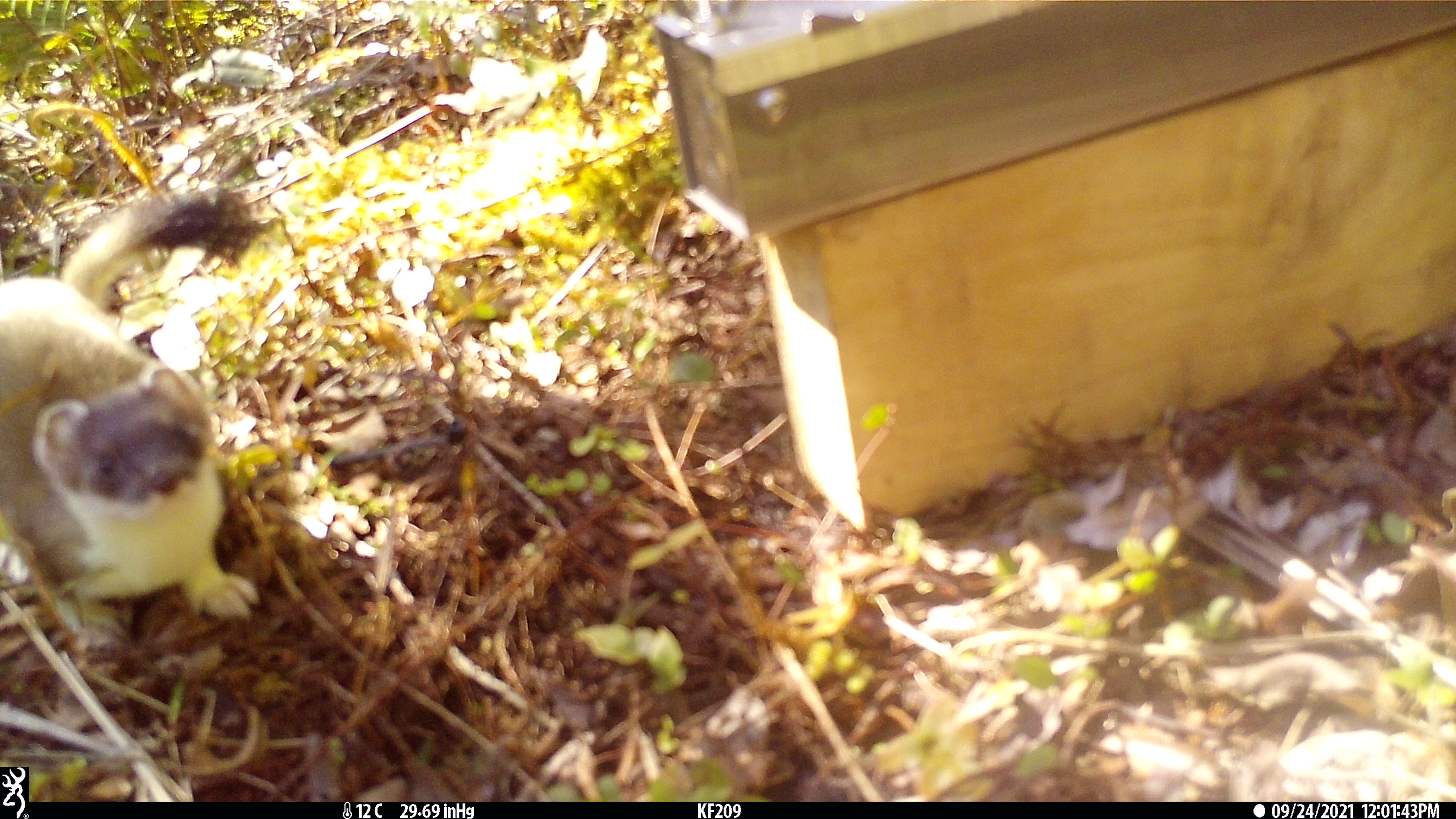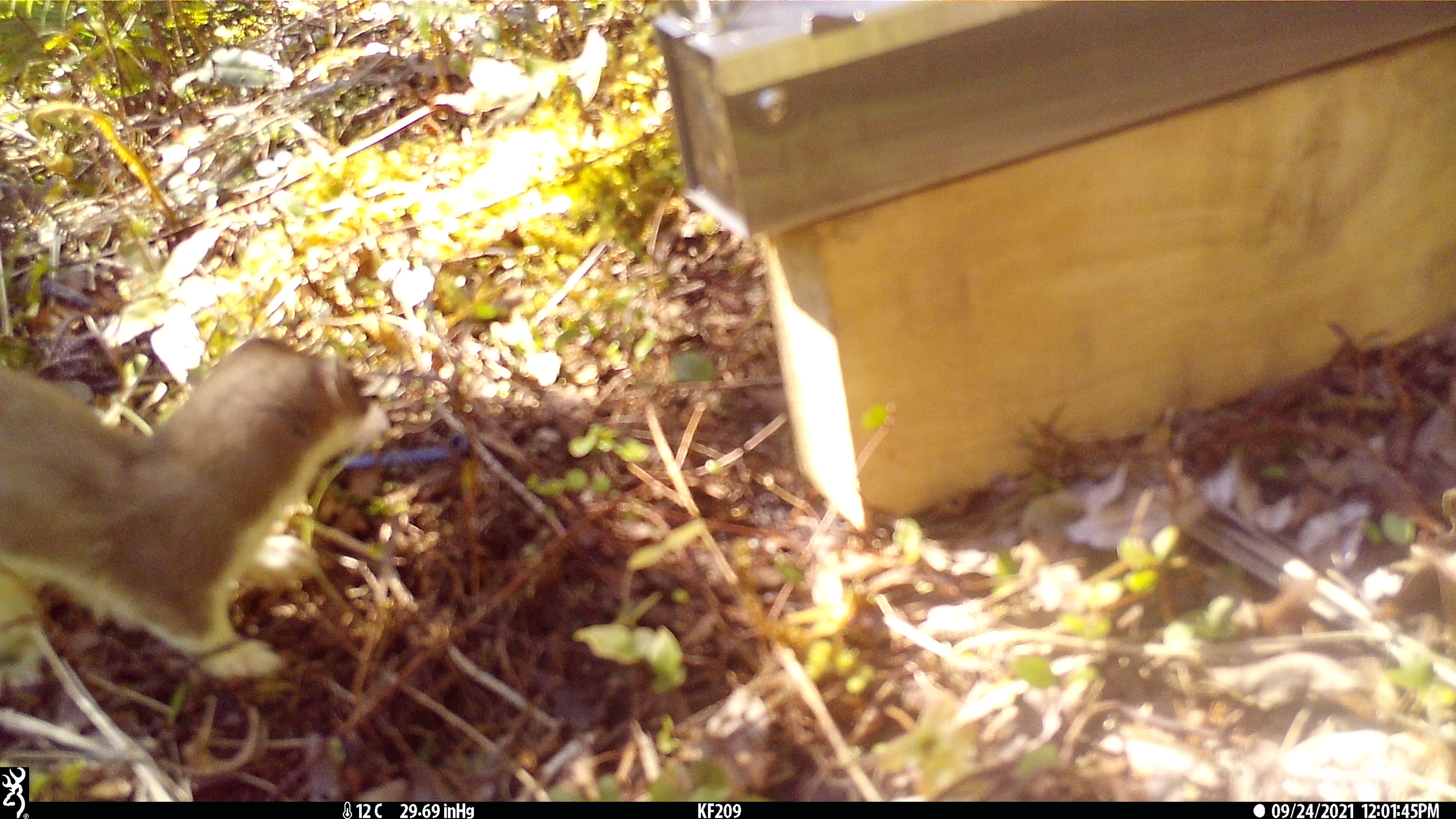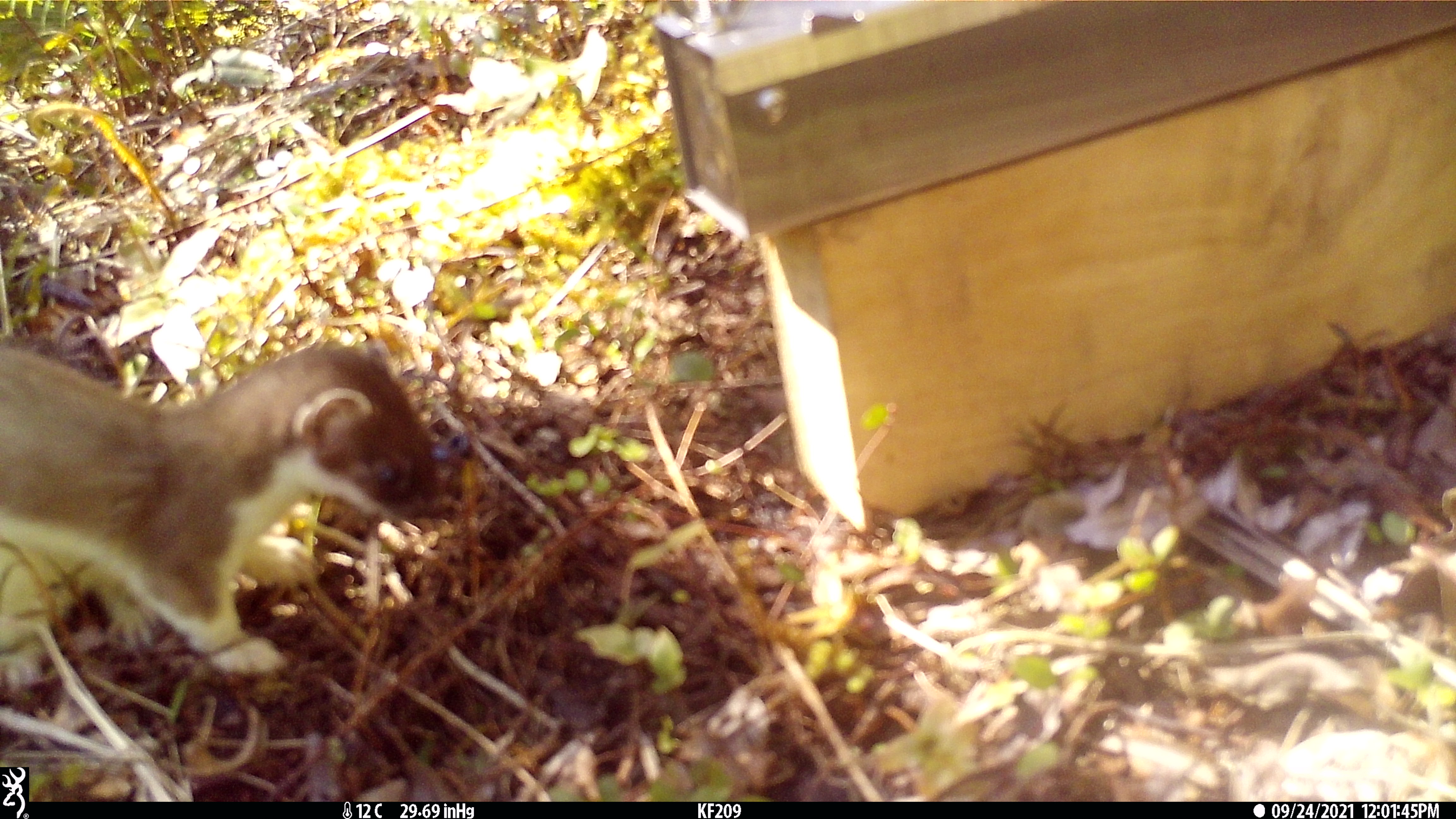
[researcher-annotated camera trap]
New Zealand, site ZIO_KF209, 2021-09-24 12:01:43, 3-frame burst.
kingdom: Animalia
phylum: Chordata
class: Mammalia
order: Carnivora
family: Mustelidae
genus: Mustela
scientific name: Mustela erminea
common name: stoat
Stoat (Mustela erminea).